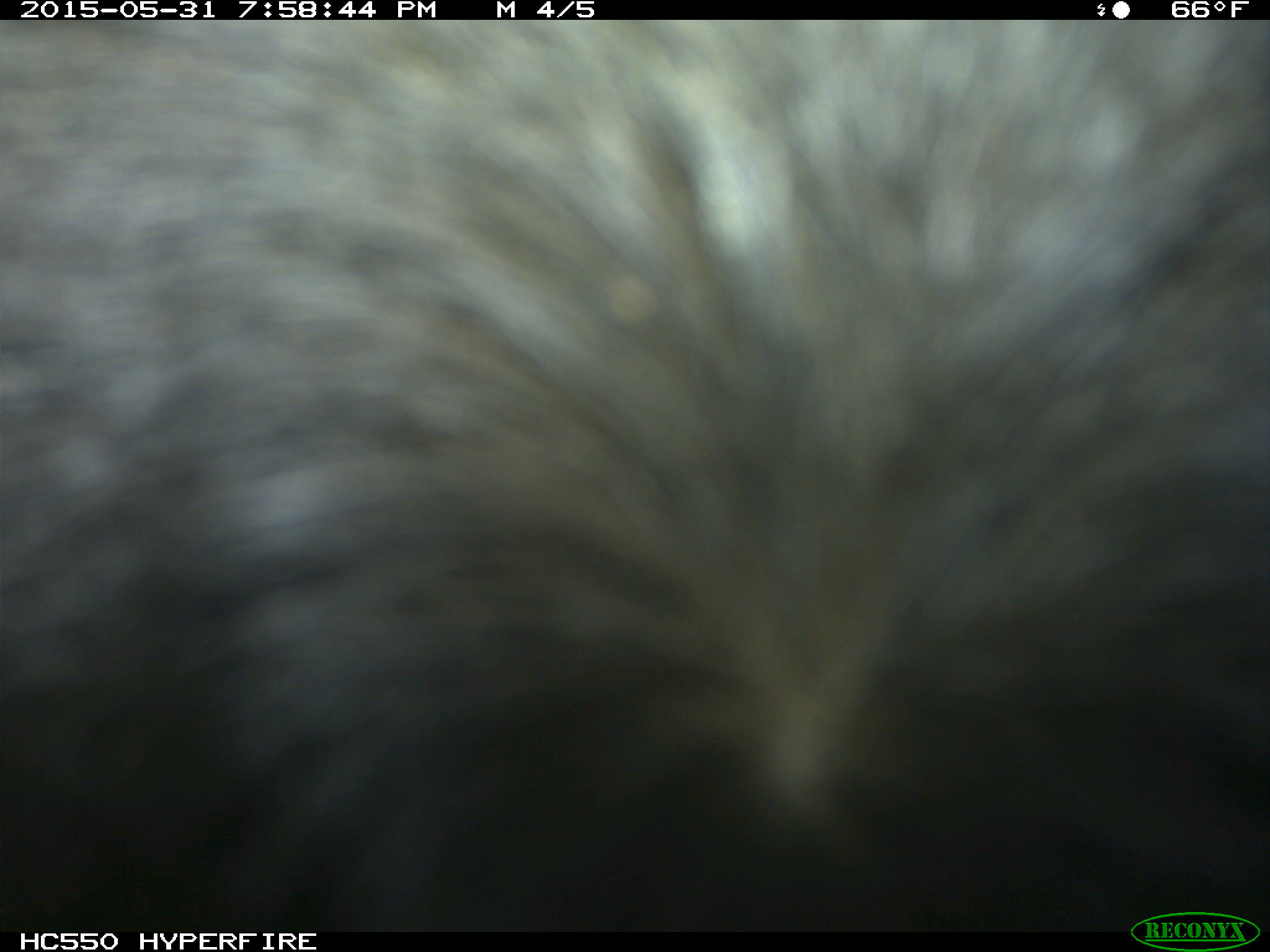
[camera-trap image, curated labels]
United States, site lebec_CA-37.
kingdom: Animalia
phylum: Chordata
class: Mammalia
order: Artiodactyla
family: Bovidae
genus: Bos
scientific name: Bos taurus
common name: domestic cow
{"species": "Bos taurus (domestic cow)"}